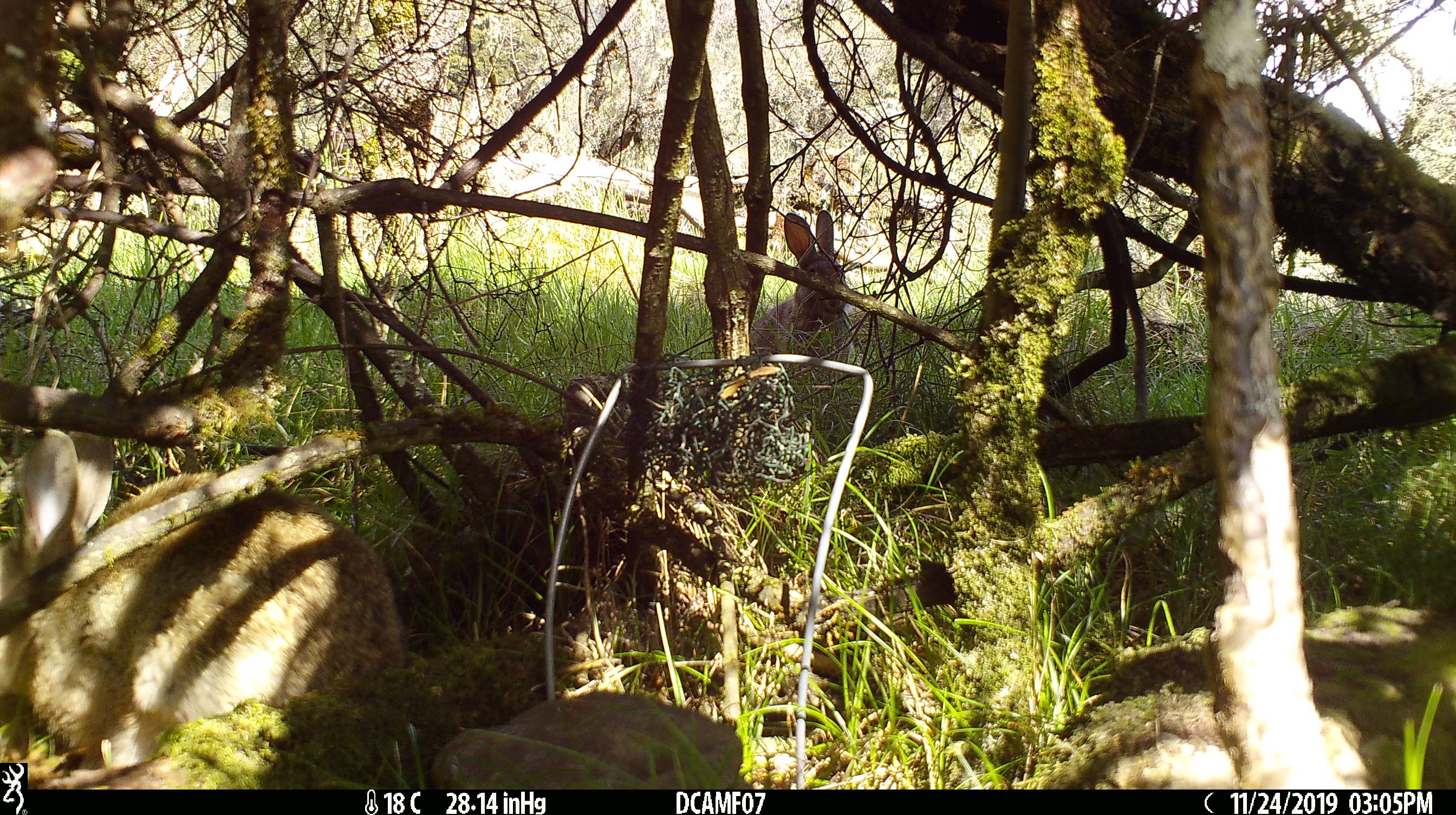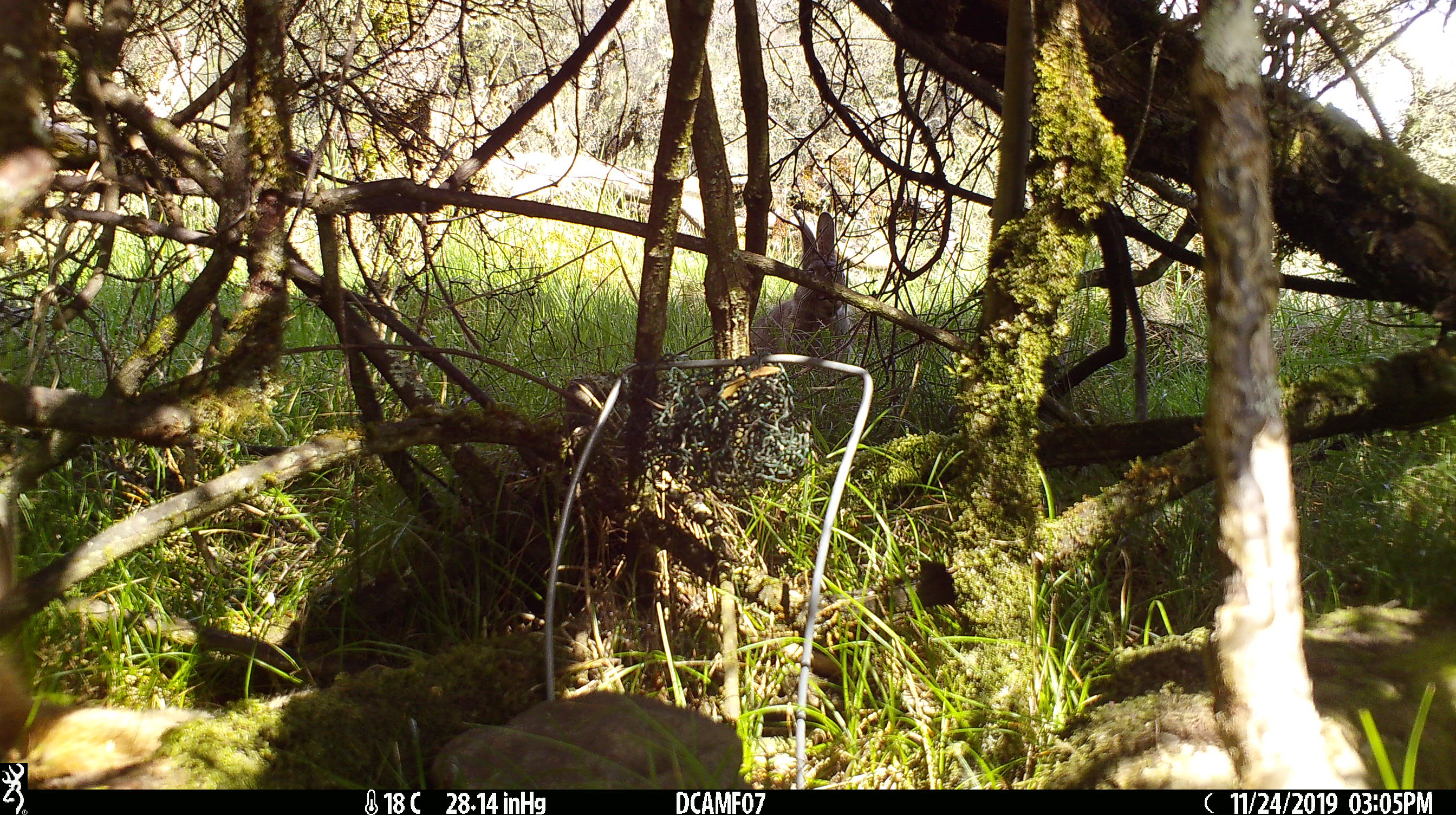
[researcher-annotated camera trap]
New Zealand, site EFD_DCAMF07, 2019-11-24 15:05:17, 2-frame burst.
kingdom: Animalia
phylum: Chordata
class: Mammalia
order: Lagomorpha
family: Leporidae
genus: Oryctolagus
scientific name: Oryctolagus cuniculus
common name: european rabbit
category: rabbit